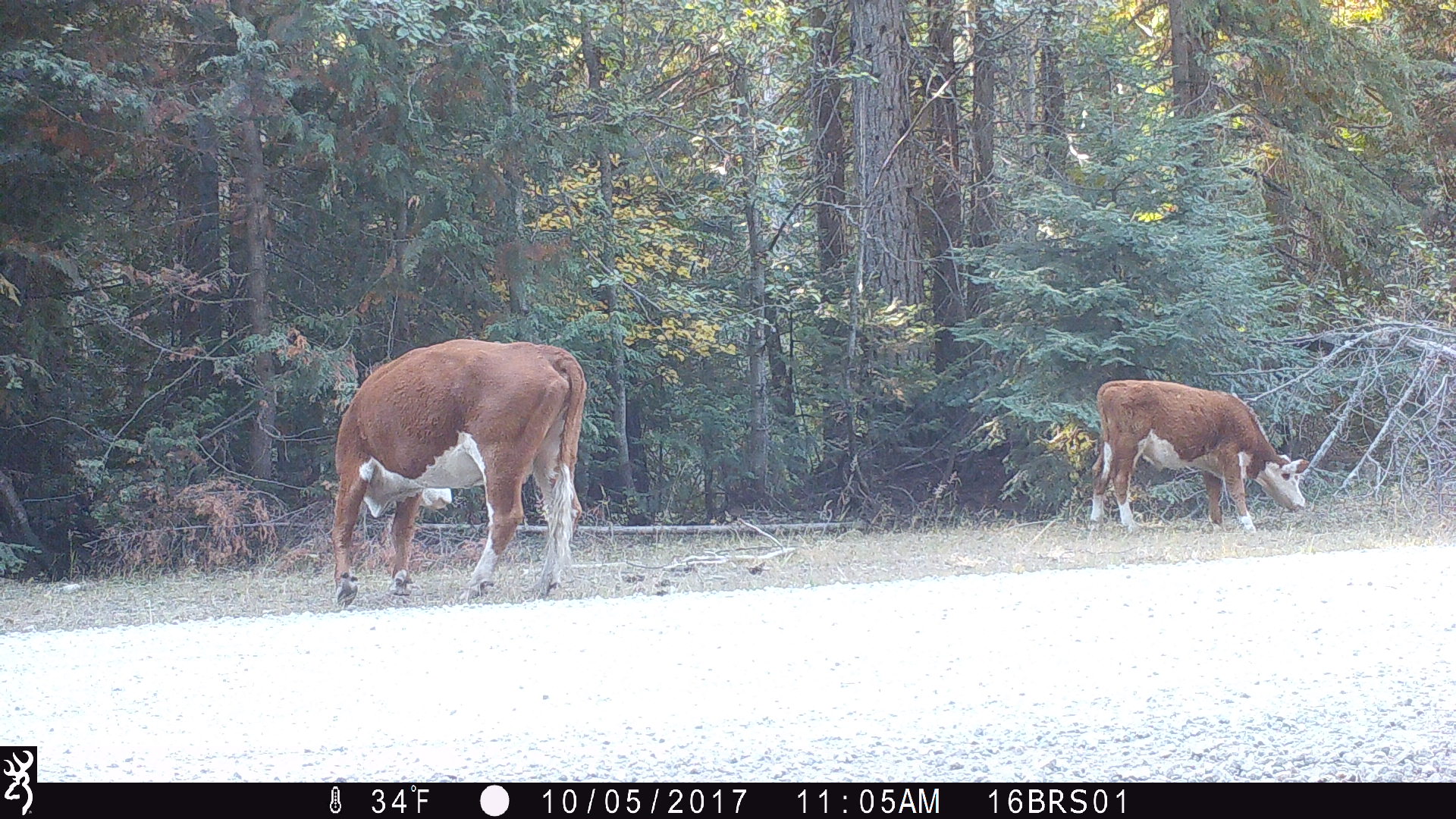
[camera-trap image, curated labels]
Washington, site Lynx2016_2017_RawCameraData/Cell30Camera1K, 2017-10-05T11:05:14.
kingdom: Animalia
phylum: Chordata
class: Mammalia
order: Artiodactyla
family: Bovidae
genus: Bos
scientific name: Bos taurus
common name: domestic cattle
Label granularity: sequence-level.